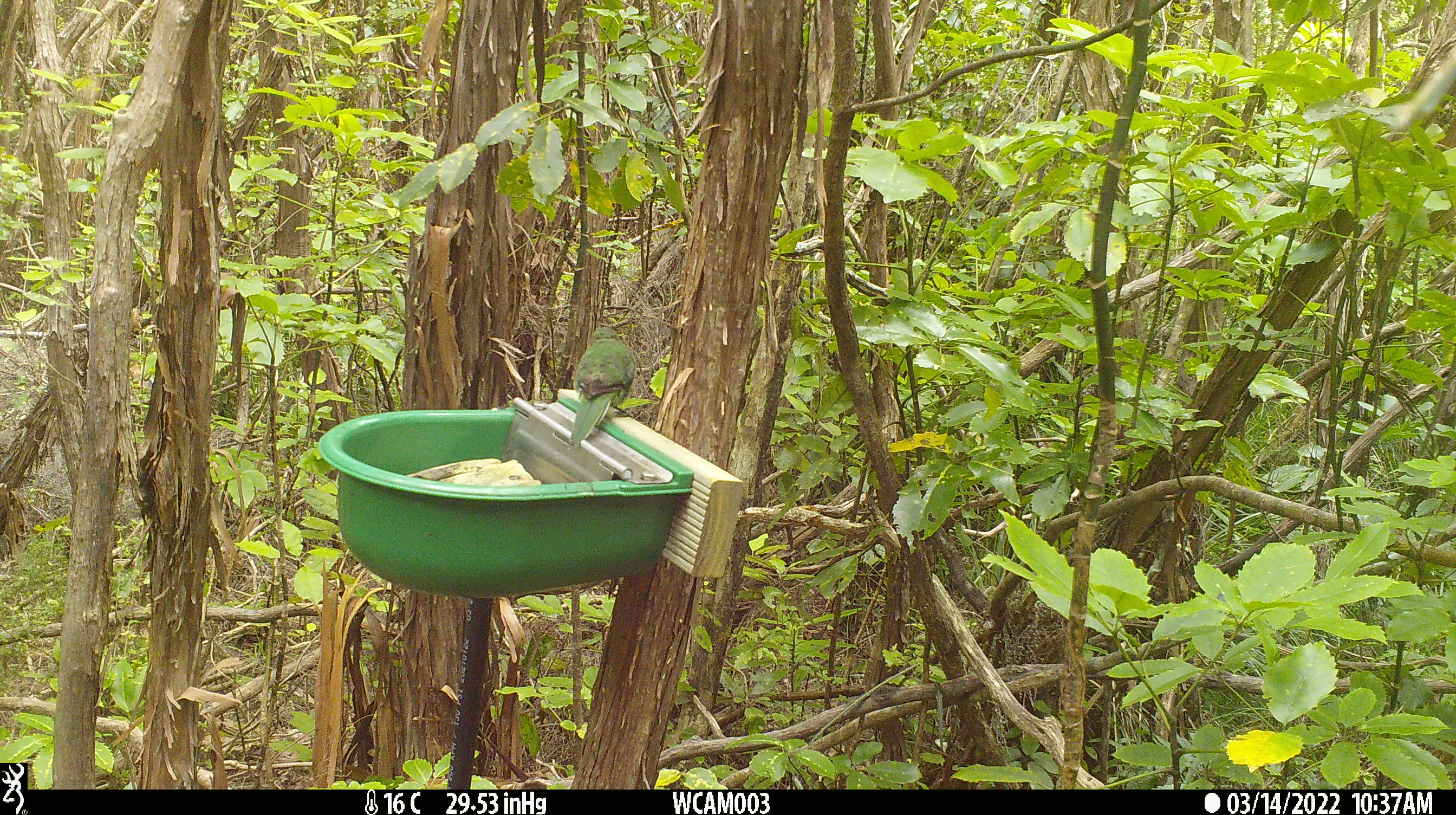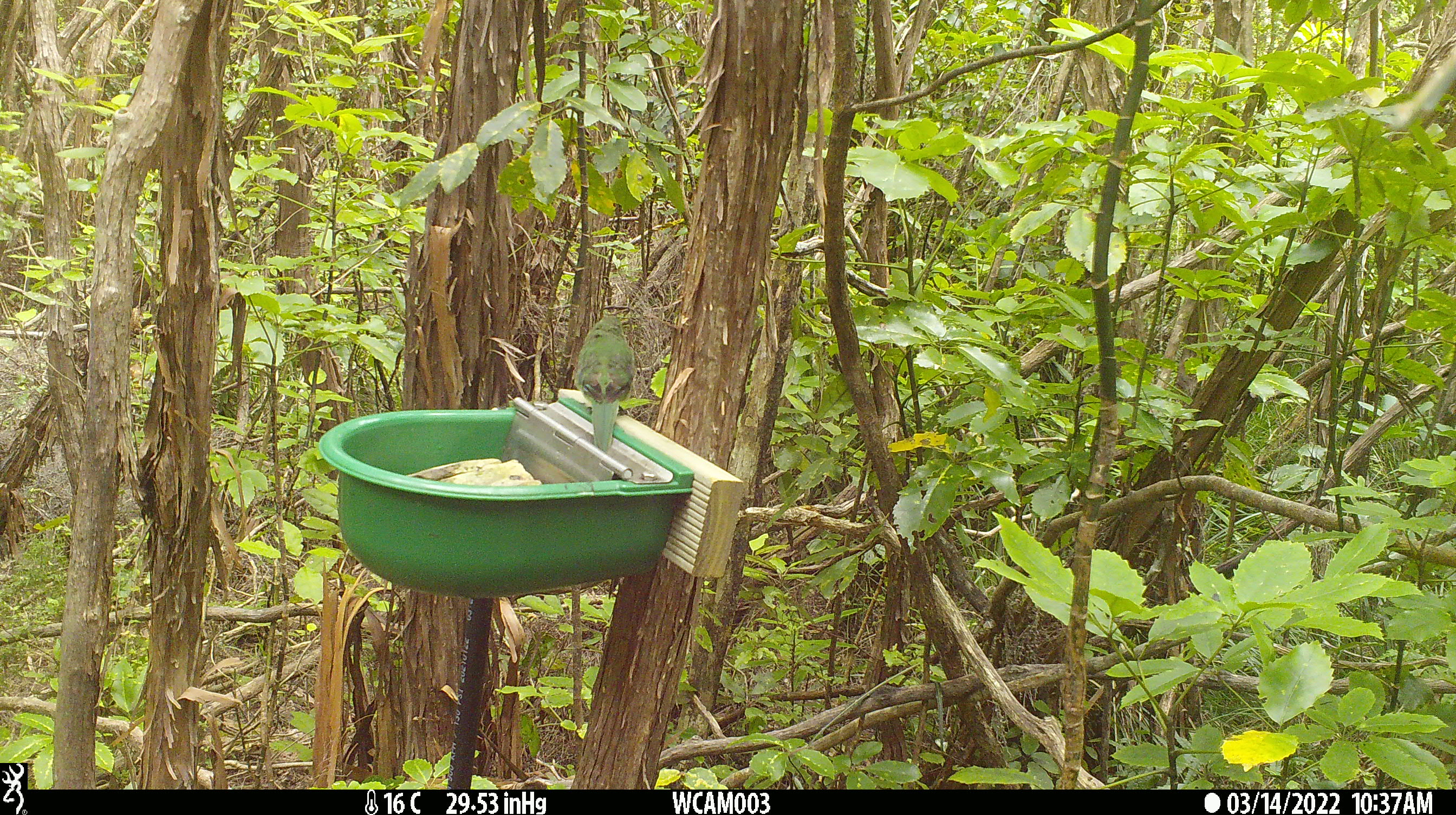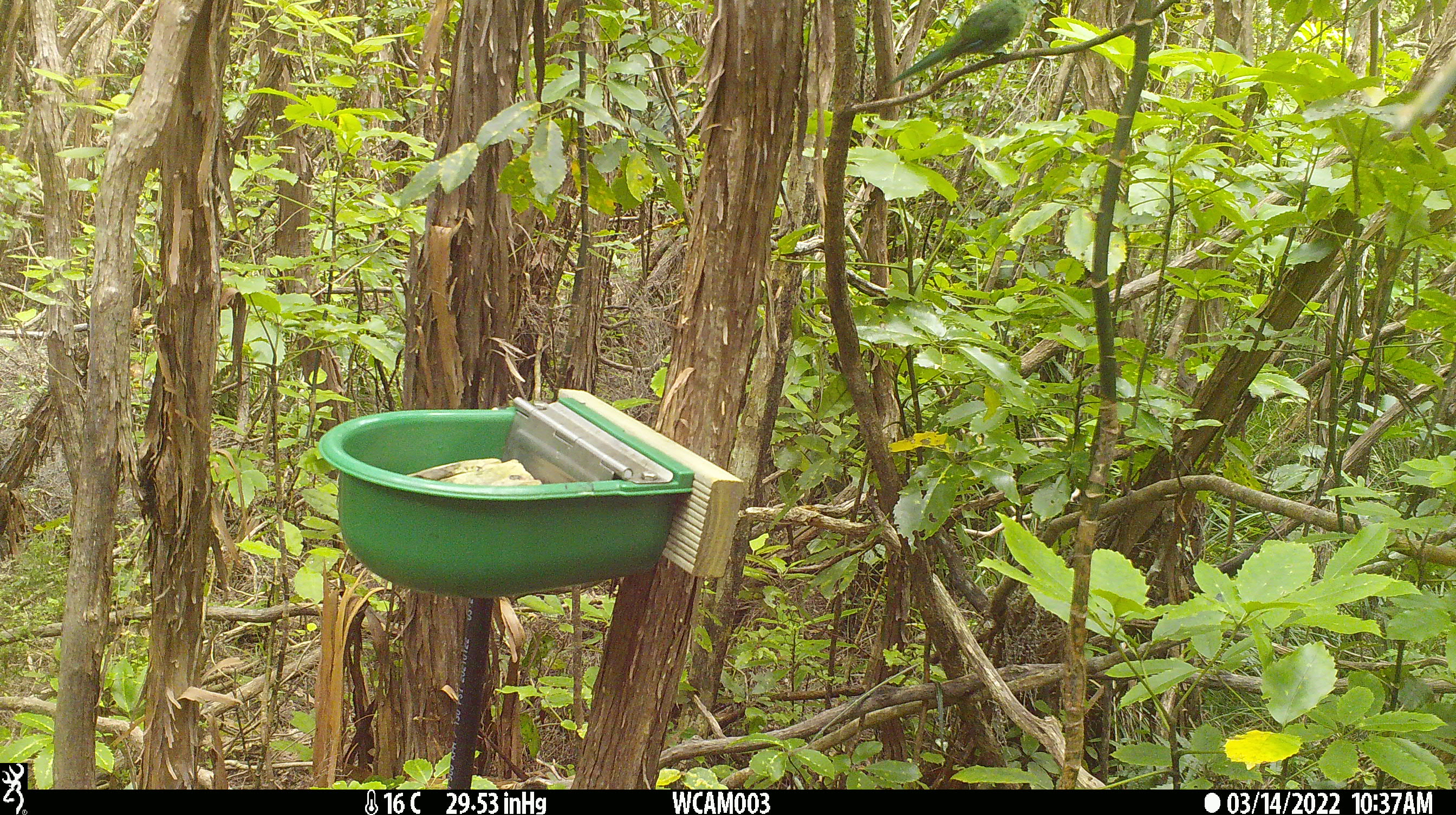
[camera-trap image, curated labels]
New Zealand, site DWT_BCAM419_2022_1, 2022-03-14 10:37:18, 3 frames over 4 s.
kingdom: Animalia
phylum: Chordata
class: Aves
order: Psittaciformes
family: Psittaculidae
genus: Cyanoramphus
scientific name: Cyanoramphus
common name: parakeet